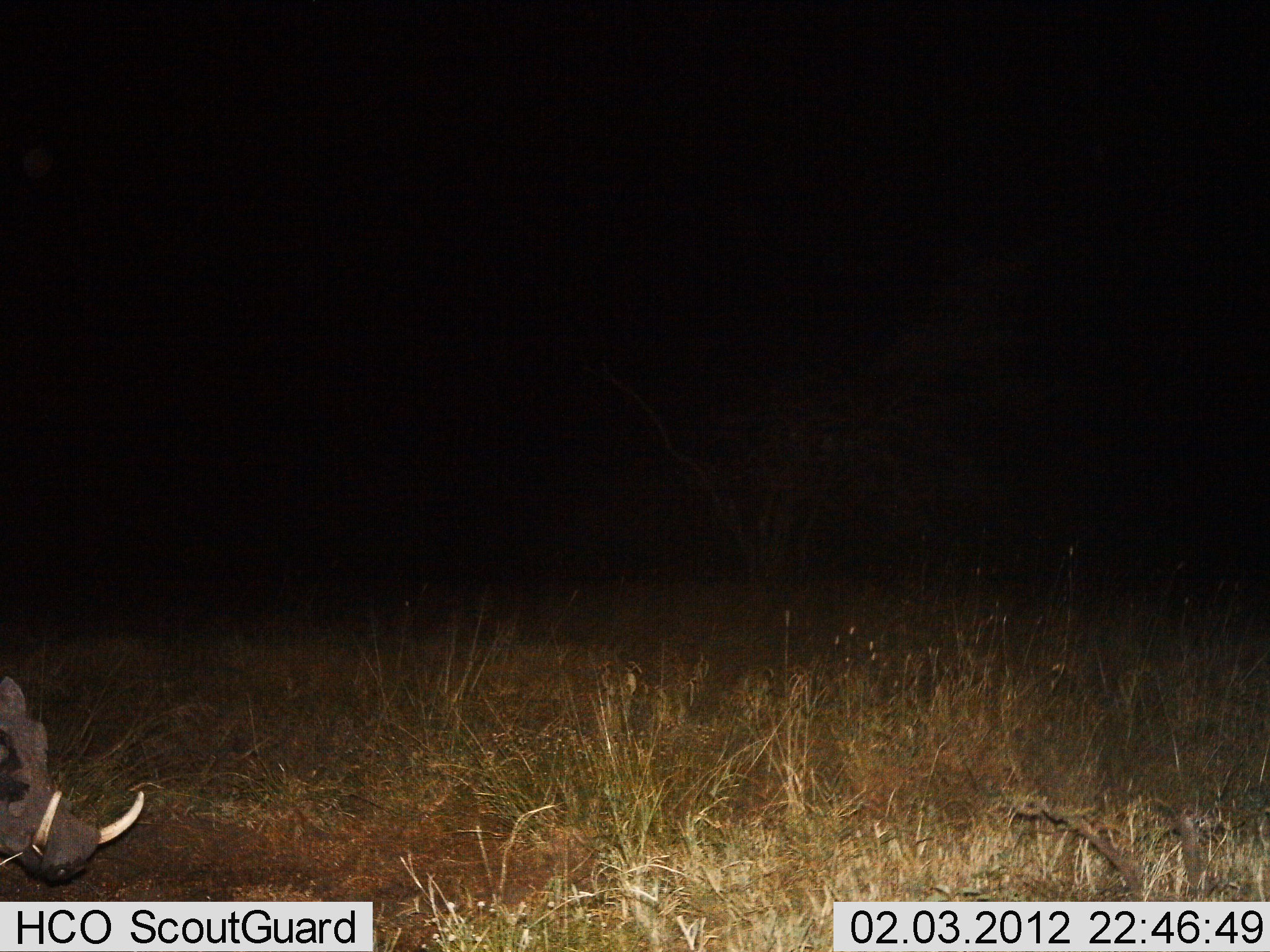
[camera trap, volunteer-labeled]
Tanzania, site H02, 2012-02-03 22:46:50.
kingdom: Animalia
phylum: Chordata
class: Mammalia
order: Artiodactyla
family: Suidae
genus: Phacochoerus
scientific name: Phacochoerus africanus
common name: warthog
Warthog (Phacochoerus africanus), count 1. Behavior (volunteer vote fractions): standing 67%, resting 7%, moving 33%, interacting 0%. Young present (vote fraction): 0%. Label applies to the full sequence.